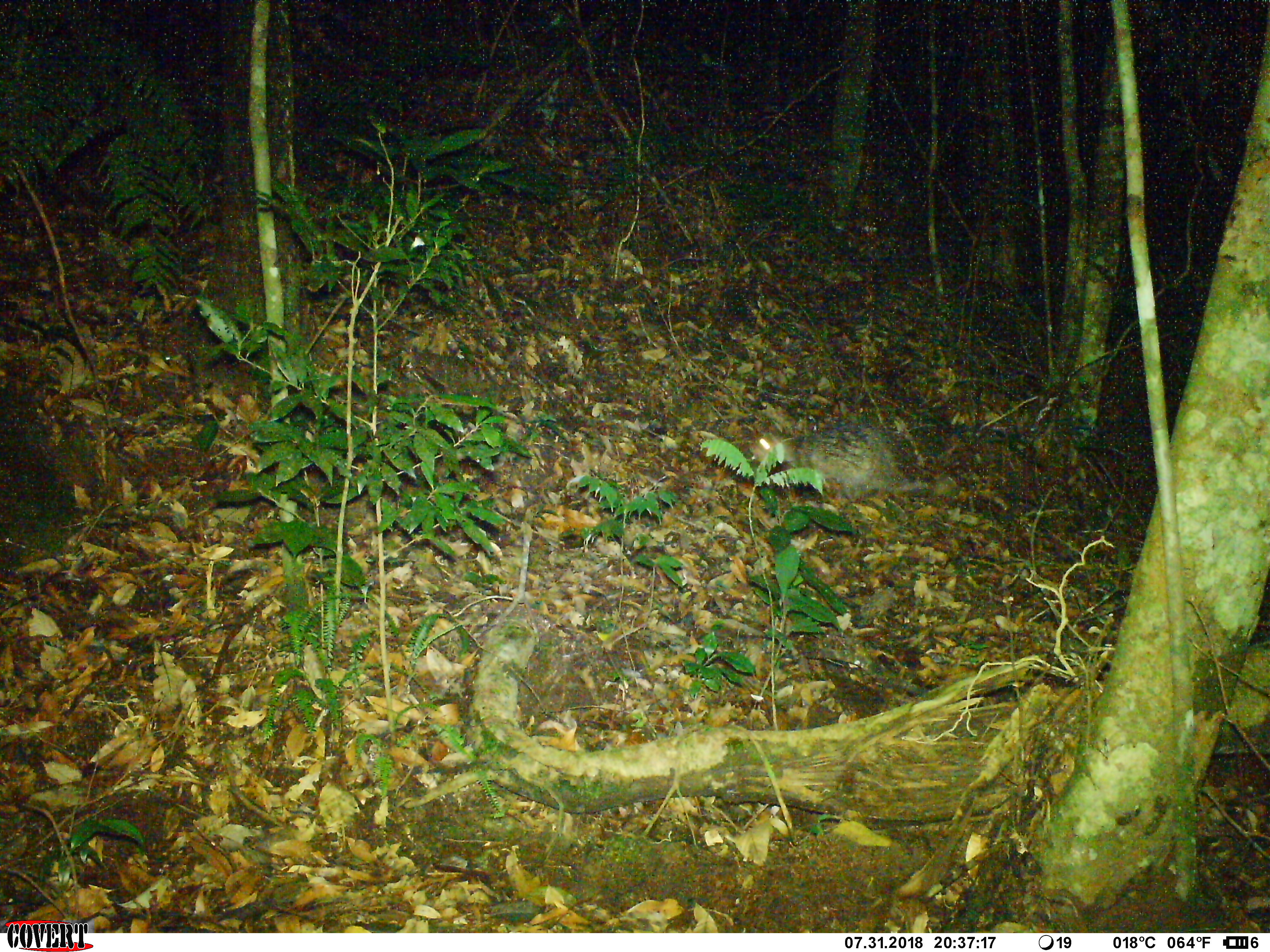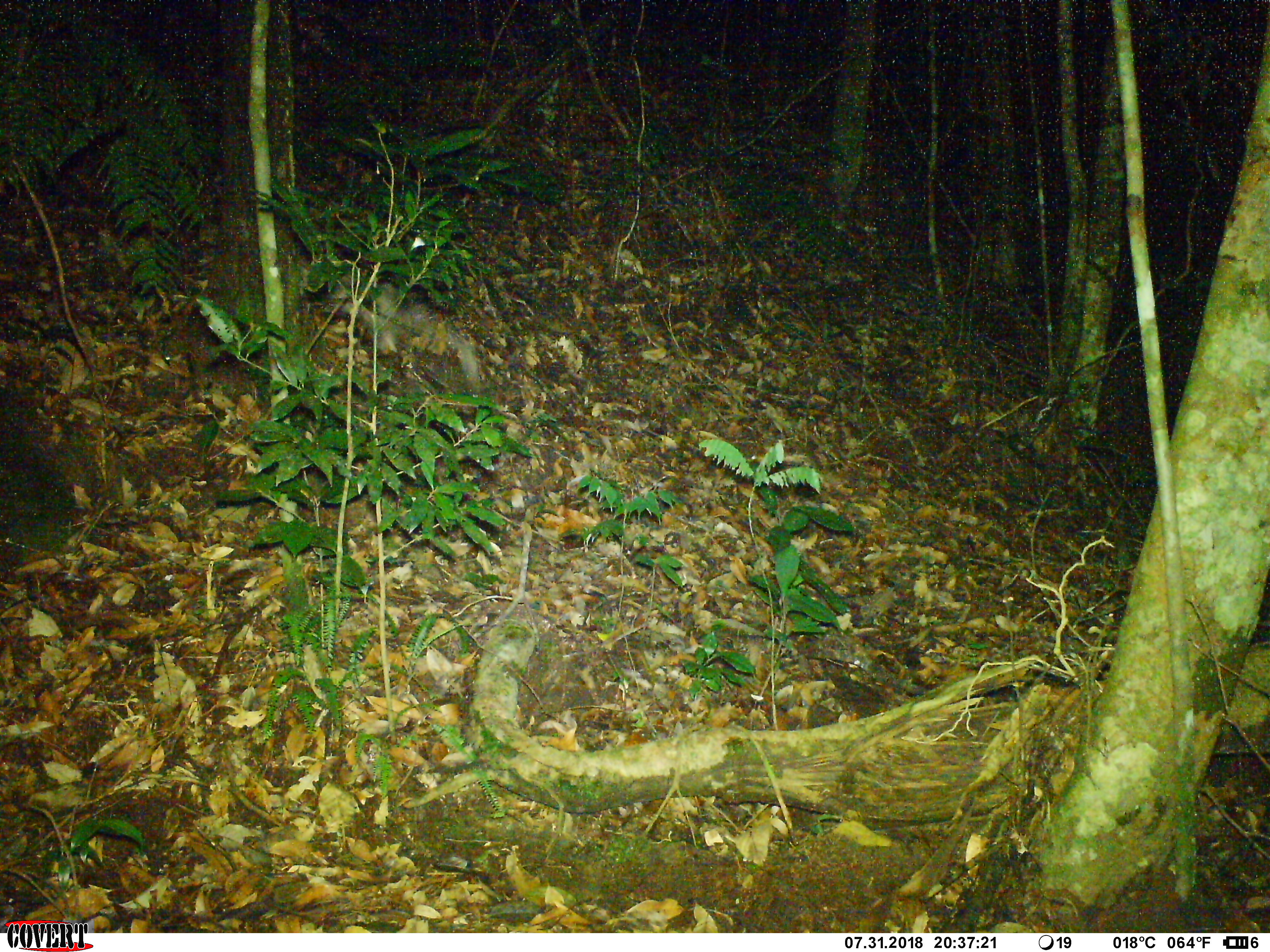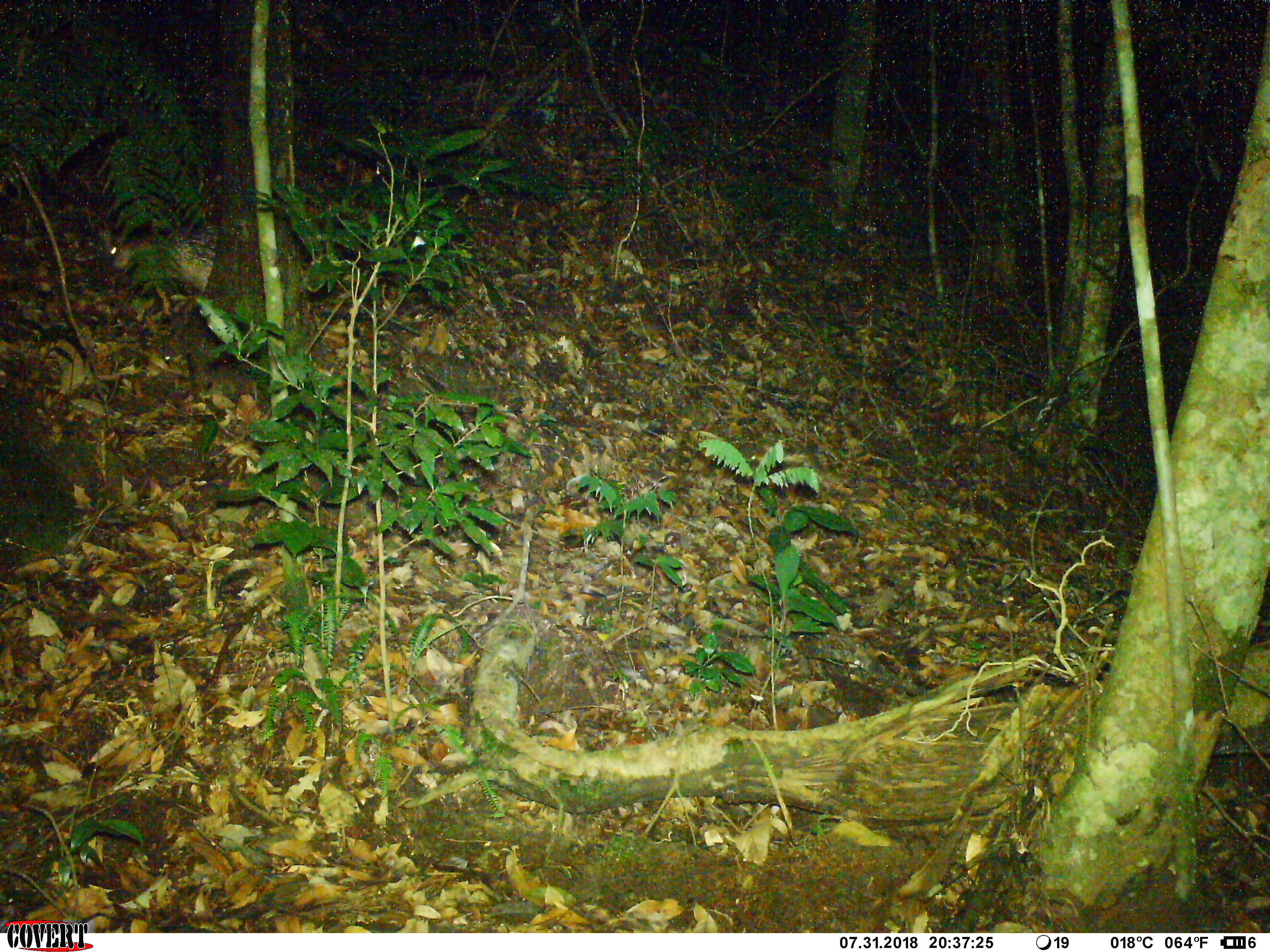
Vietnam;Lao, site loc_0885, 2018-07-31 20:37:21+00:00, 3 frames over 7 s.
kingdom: Animalia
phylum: Chordata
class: Mammalia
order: Rodentia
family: Hystricidae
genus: Atherurus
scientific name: Atherurus macrourus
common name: asiatic brush-tailed porcupine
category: asiatic brush tailed porcupine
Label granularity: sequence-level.